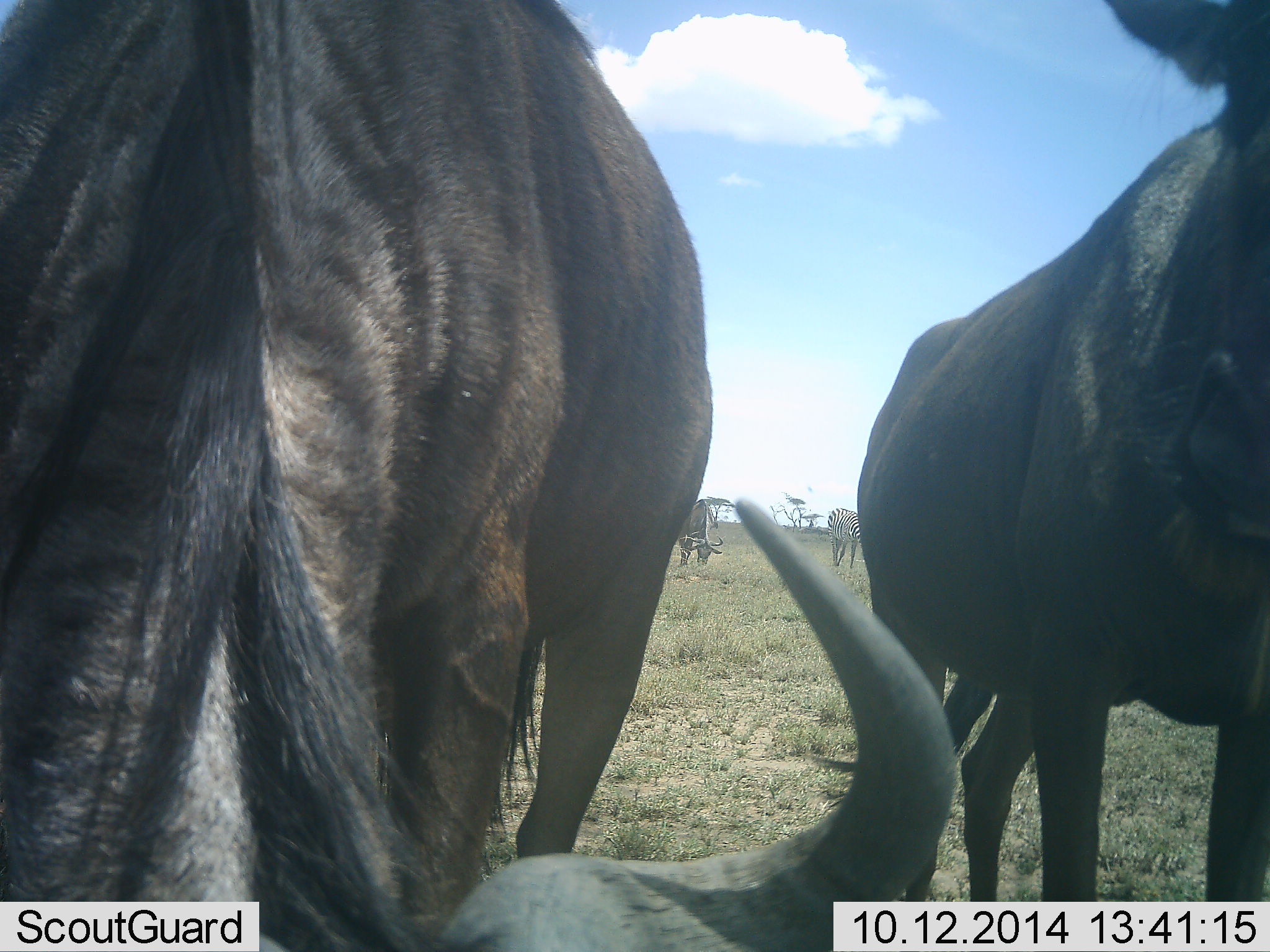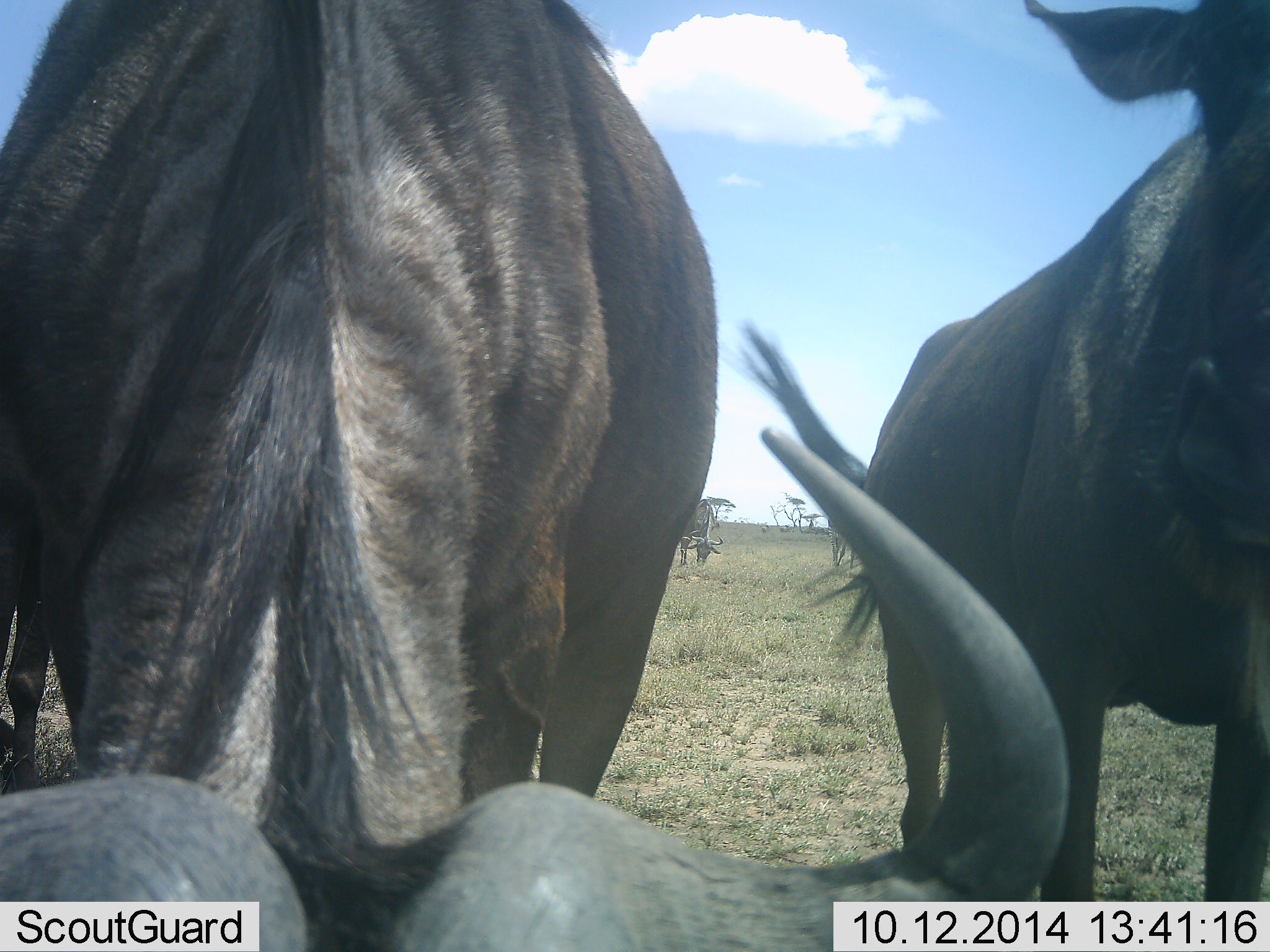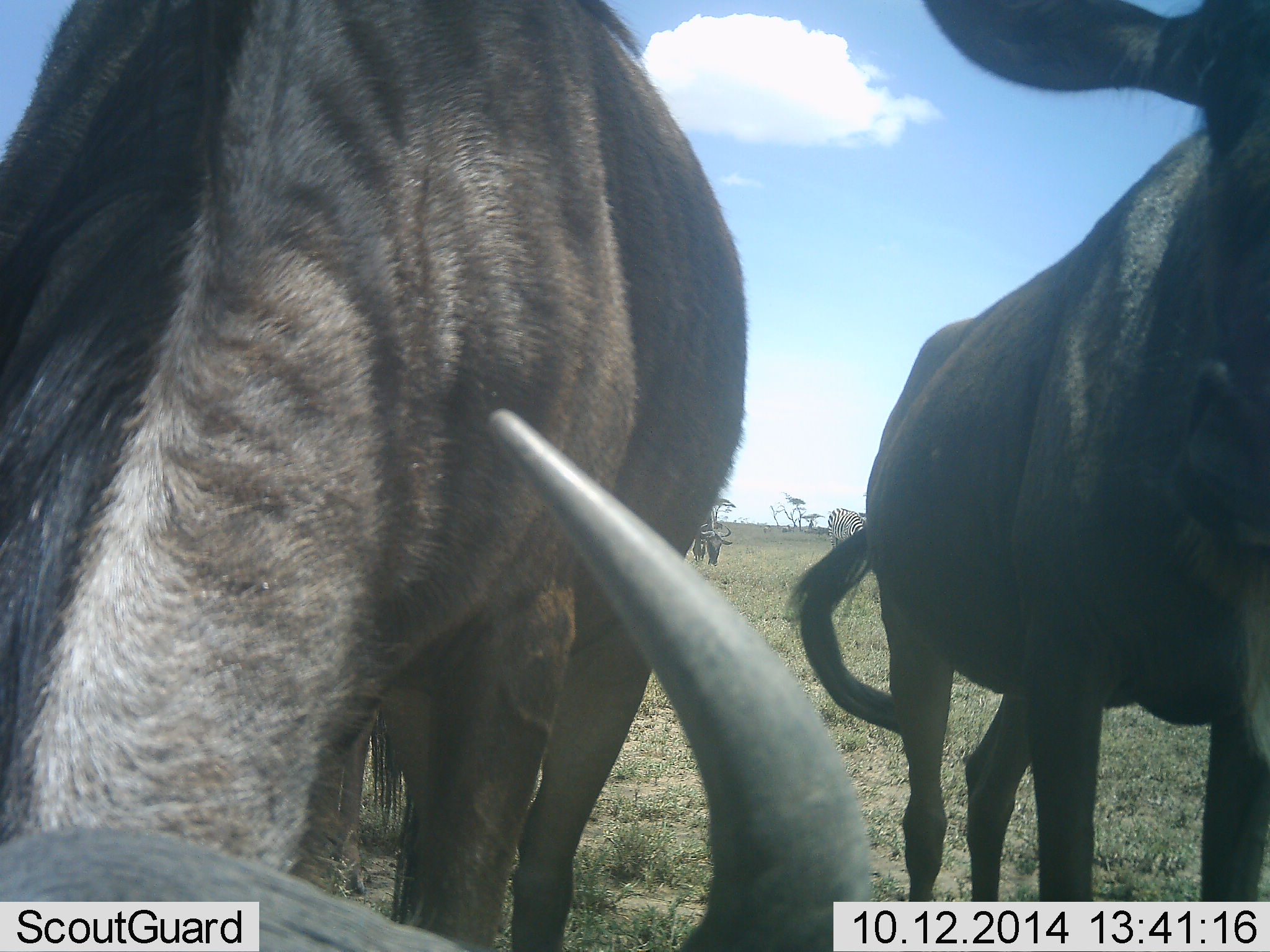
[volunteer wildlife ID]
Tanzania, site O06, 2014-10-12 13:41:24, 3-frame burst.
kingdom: Animalia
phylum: Chordata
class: Mammalia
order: Artiodactyla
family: Bovidae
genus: Connochaetes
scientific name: Connochaetes taurinus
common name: blue wildebeest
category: wildebeest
Wildebeest (blue wildebeest) (Connochaetes taurinus), count 3. Behavior (volunteer vote fractions): standing 76%, resting 18%, moving 12%, interacting 6%. Young present (vote fraction): 0%. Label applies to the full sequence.